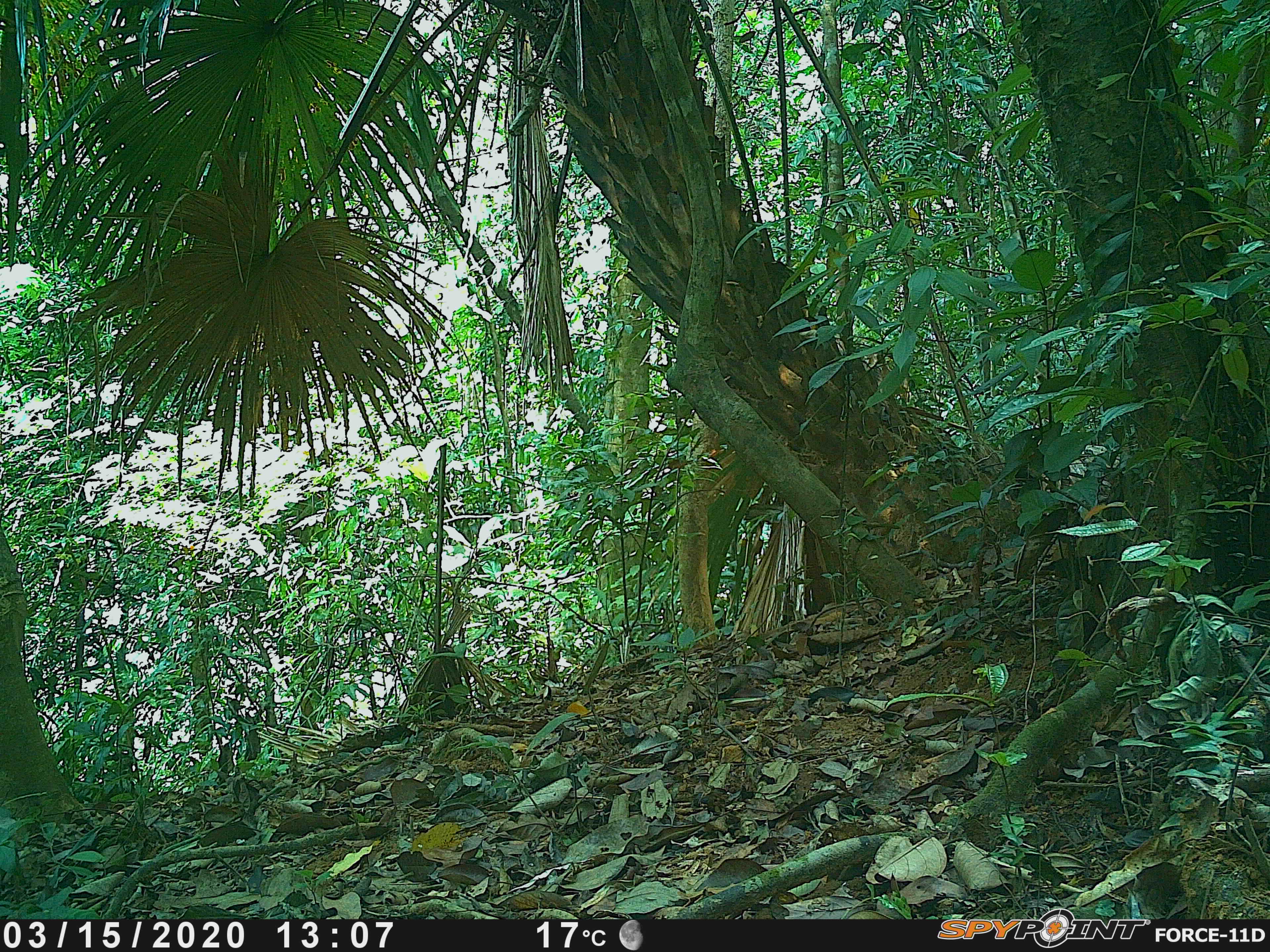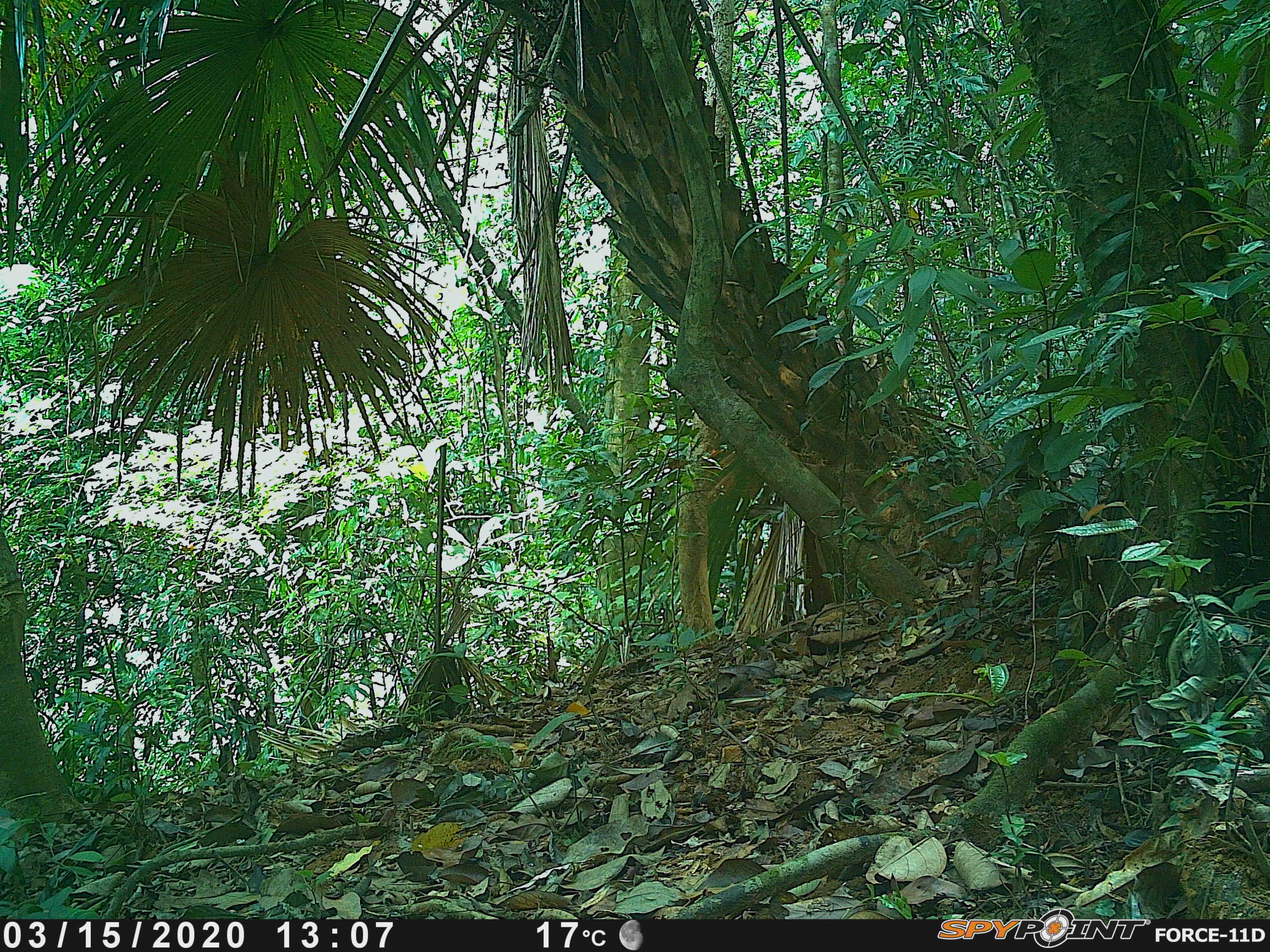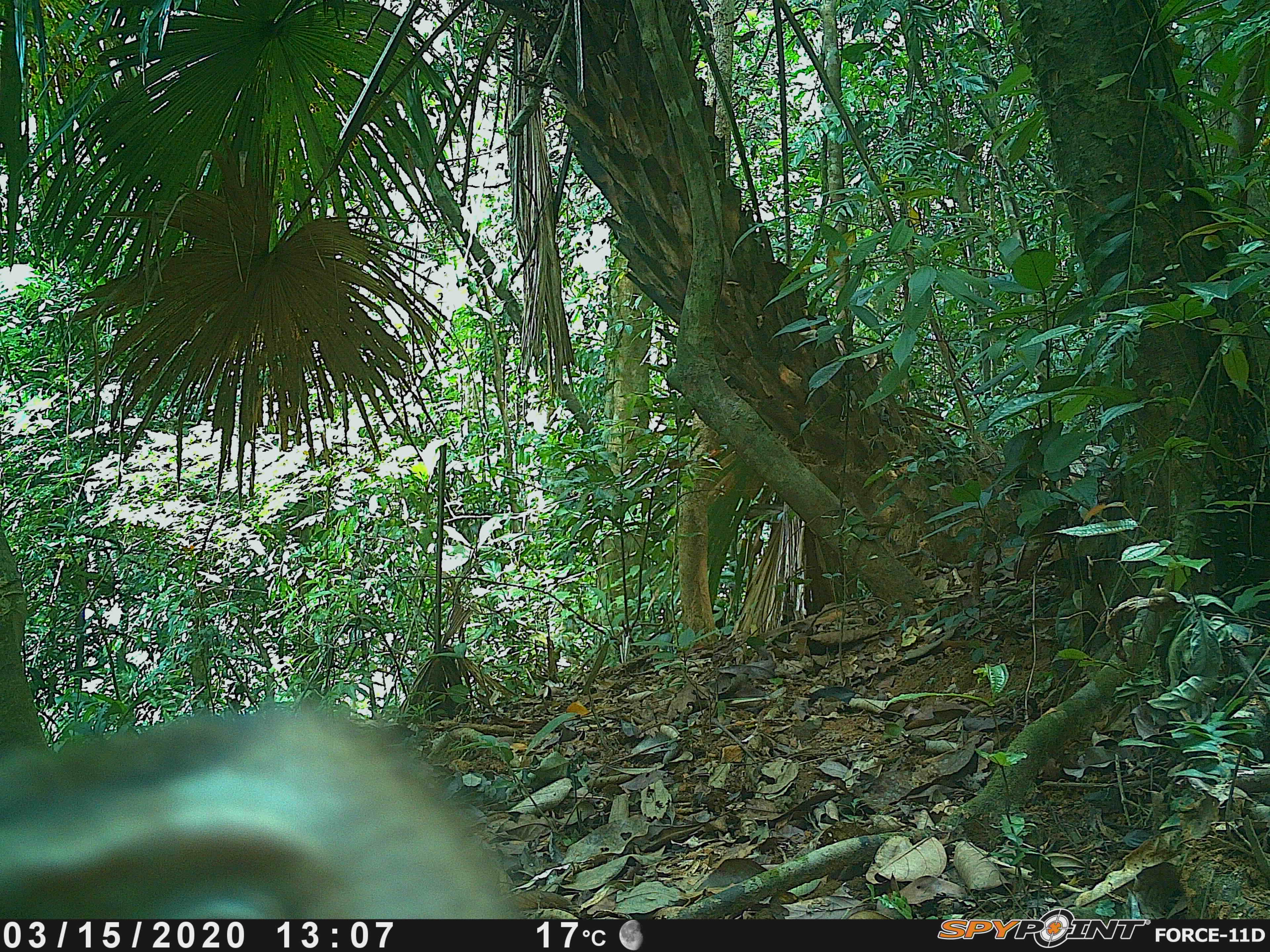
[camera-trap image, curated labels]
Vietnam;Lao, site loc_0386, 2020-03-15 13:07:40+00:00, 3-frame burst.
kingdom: Animalia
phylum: Chordata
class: Mammalia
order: Primates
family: Cercopithecidae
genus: Macaca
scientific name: Macaca nemestrina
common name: pig-tailed macaque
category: pig tailed macaque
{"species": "pig tailed macaque (pig-tailed macaque) (Macaca nemestrina)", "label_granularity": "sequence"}